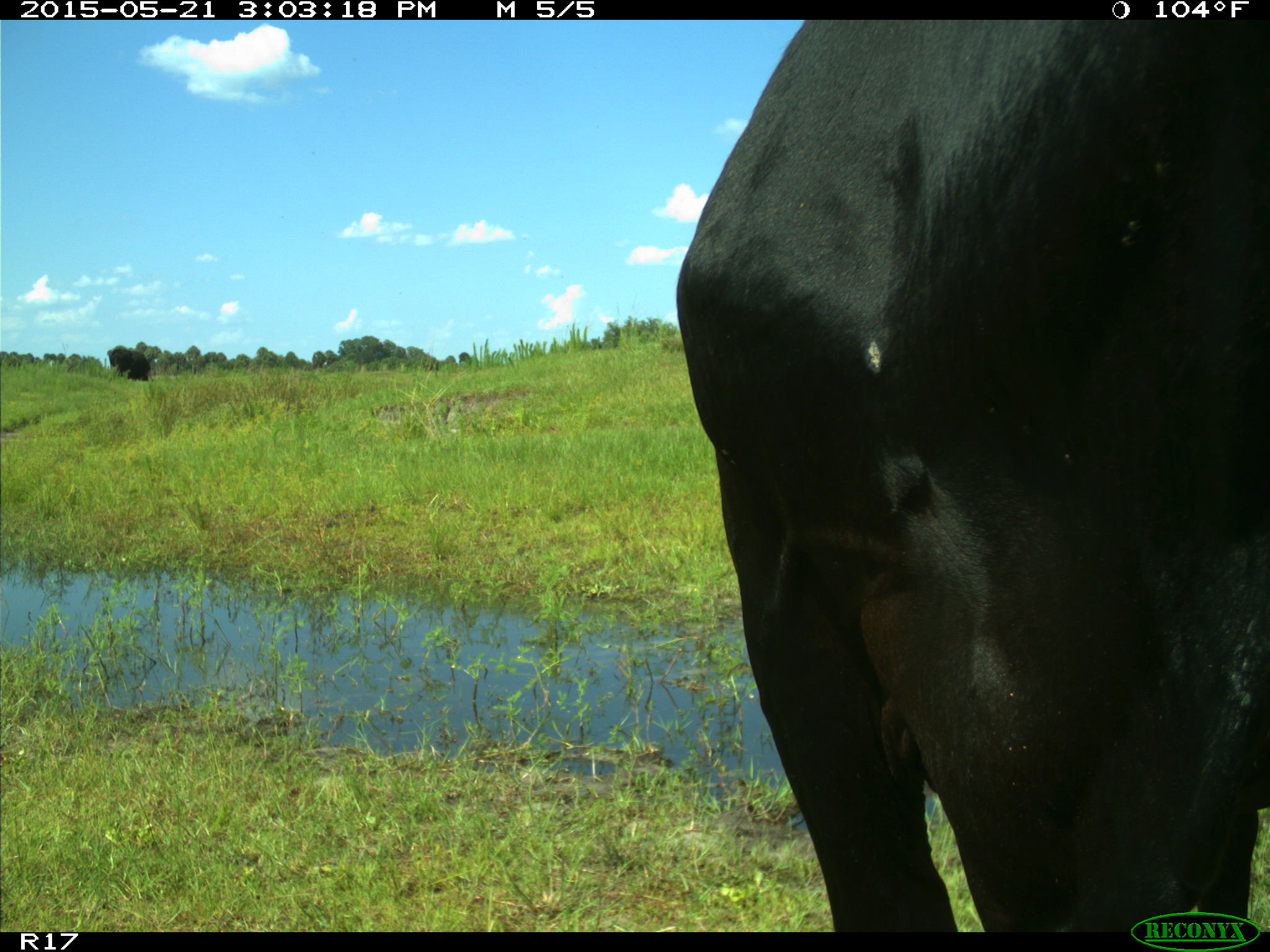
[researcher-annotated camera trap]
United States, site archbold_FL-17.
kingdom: Animalia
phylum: Chordata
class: Mammalia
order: Artiodactyla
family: Bovidae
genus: Bos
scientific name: Bos taurus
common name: domestic cow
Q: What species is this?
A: Bos taurus (domestic cow).